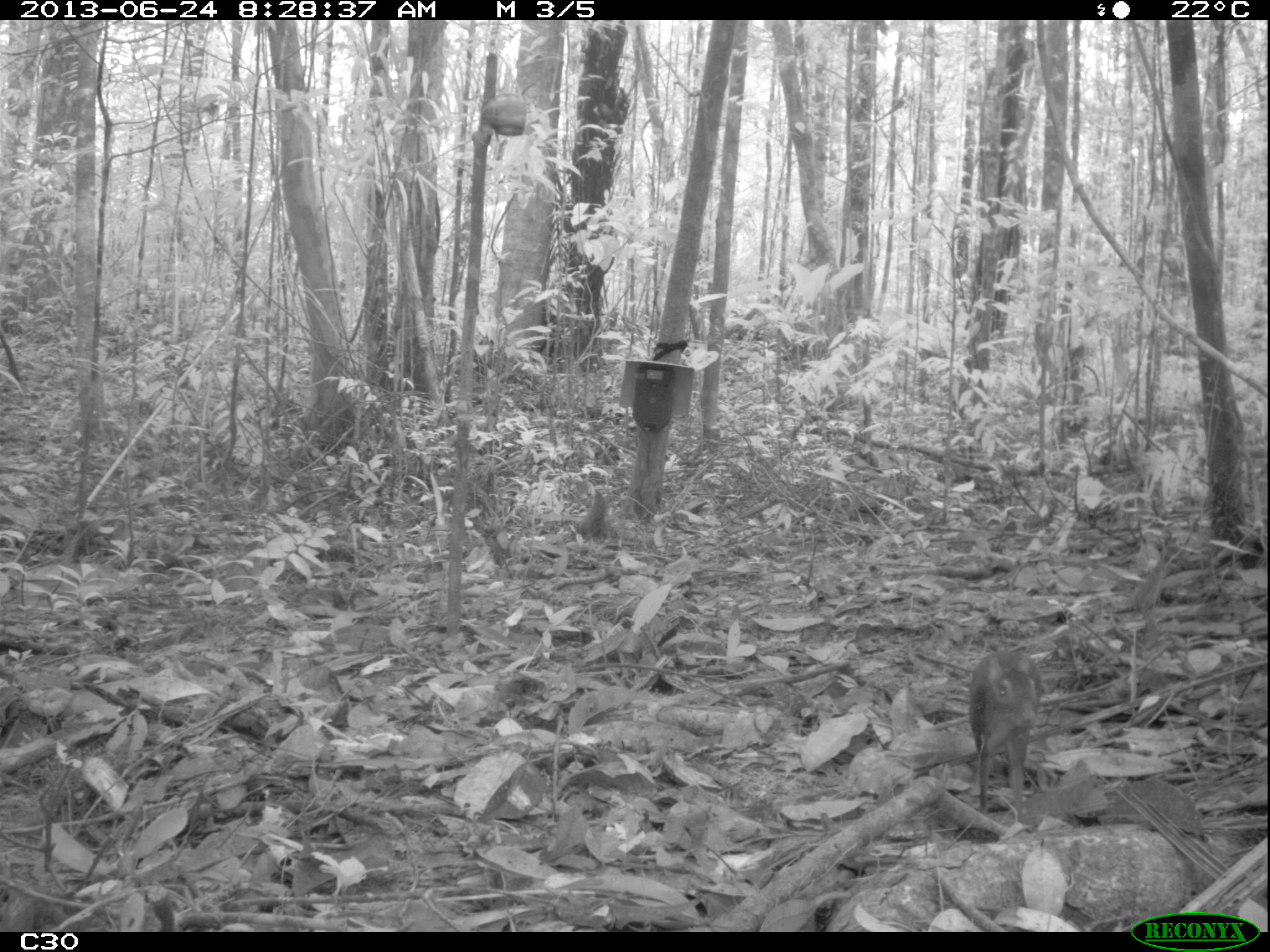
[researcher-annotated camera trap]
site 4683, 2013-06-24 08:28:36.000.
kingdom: Animalia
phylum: Chordata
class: Mammalia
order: Rodentia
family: Dasyproctidae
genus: Myoprocta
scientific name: Myoprocta pratti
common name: green acouchi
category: myoprocta pratii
Myoprocta pratii (green acouchi) (Myoprocta pratti), count 1, age adult.